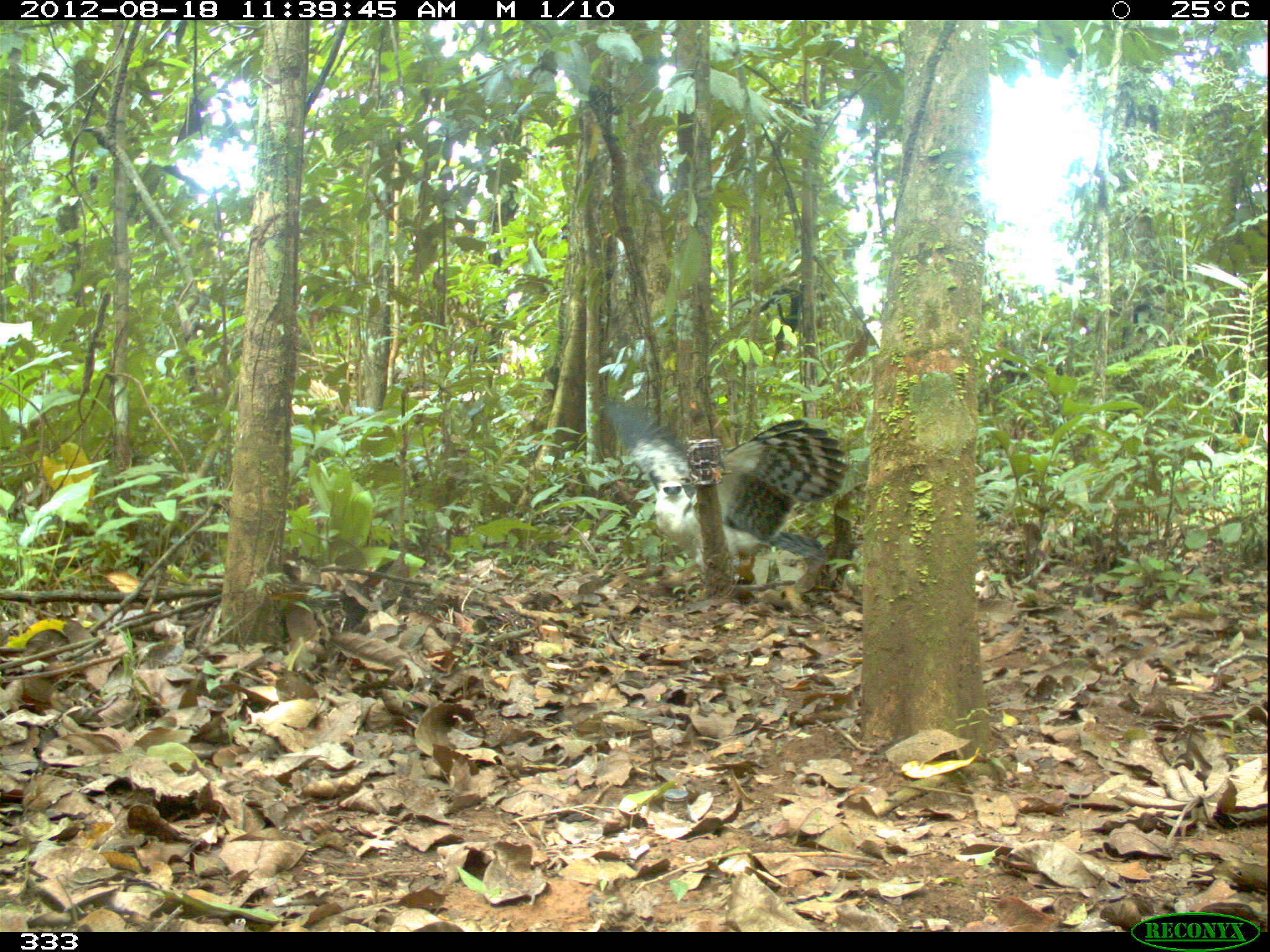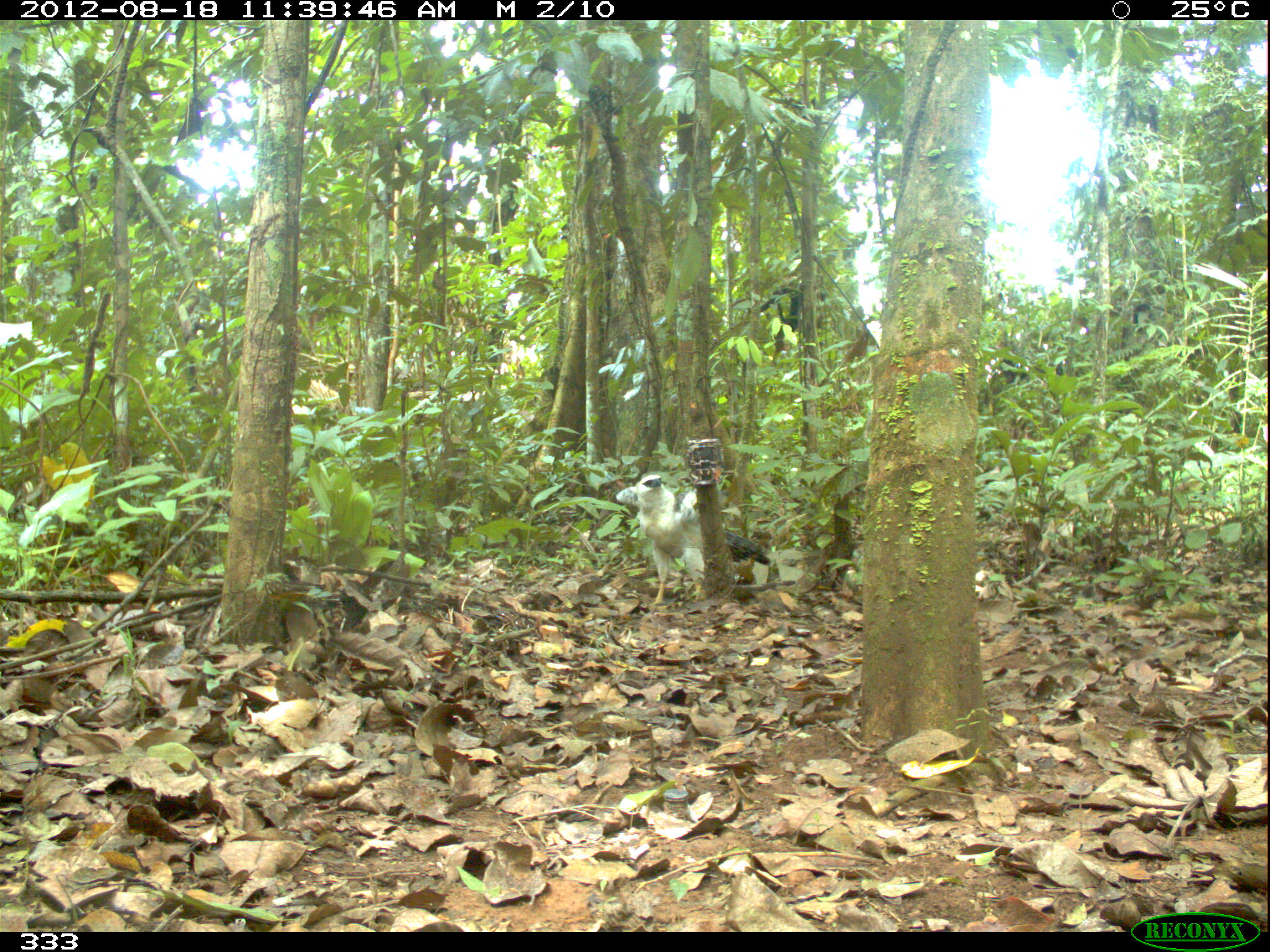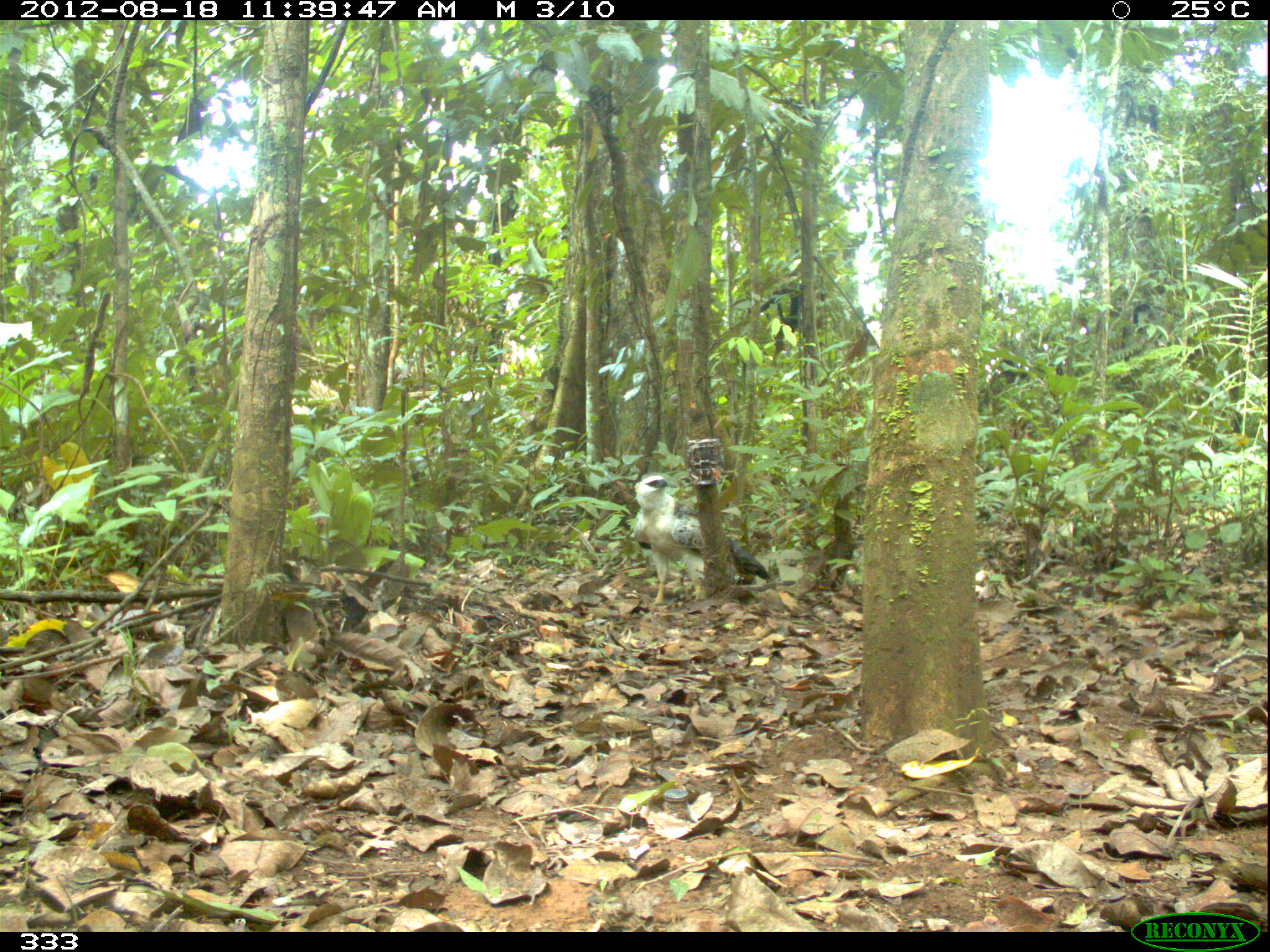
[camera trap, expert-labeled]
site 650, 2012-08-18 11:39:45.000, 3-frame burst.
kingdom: Animalia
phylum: Chordata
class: Aves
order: Accipitriformes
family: Accipitridae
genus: Morphnus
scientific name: Morphnus guianensis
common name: crested eagle